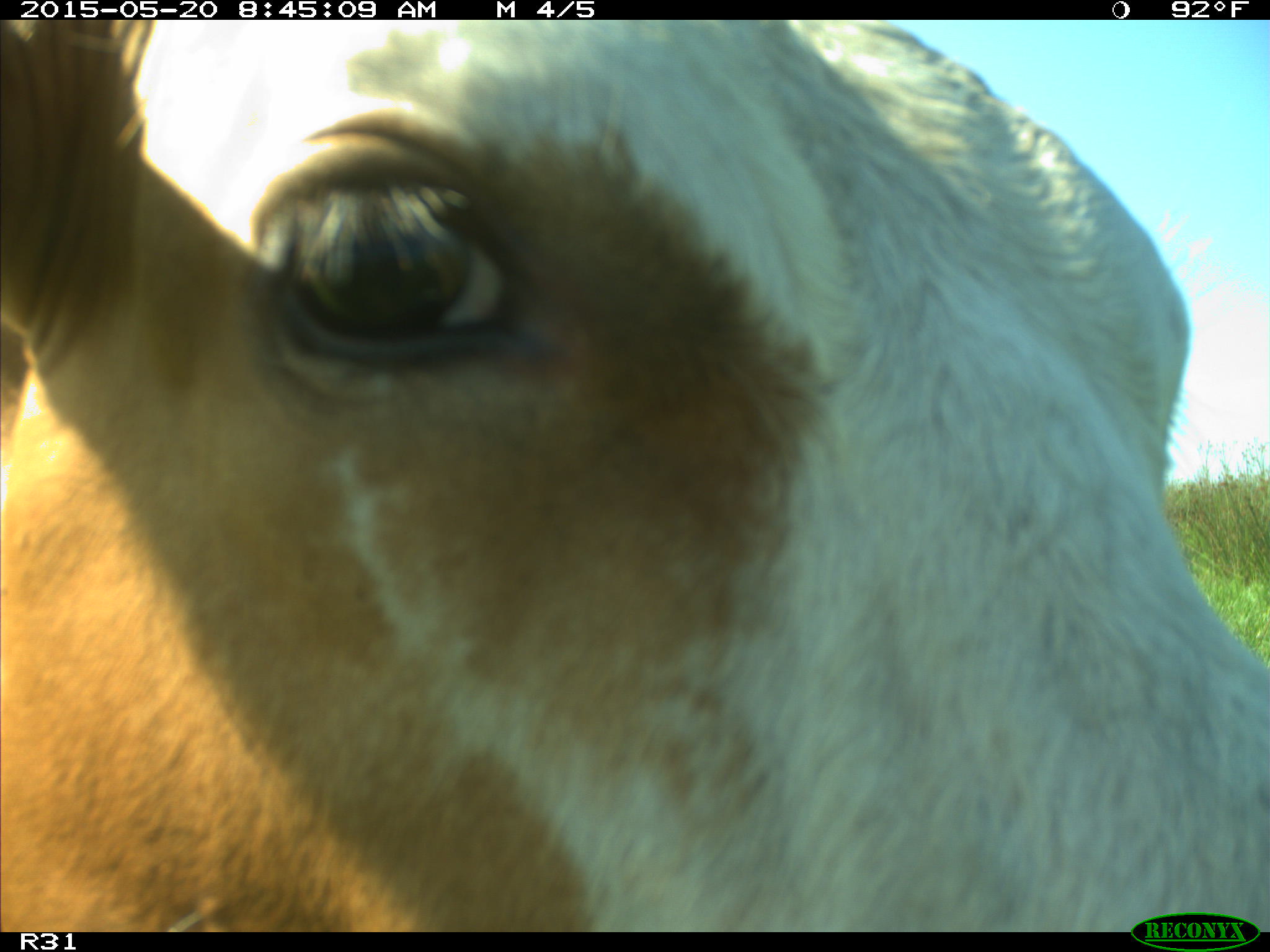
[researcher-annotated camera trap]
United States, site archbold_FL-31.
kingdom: Animalia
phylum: Chordata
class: Mammalia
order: Artiodactyla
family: Bovidae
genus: Bos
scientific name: Bos taurus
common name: domestic cow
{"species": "Bos taurus (domestic cow)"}